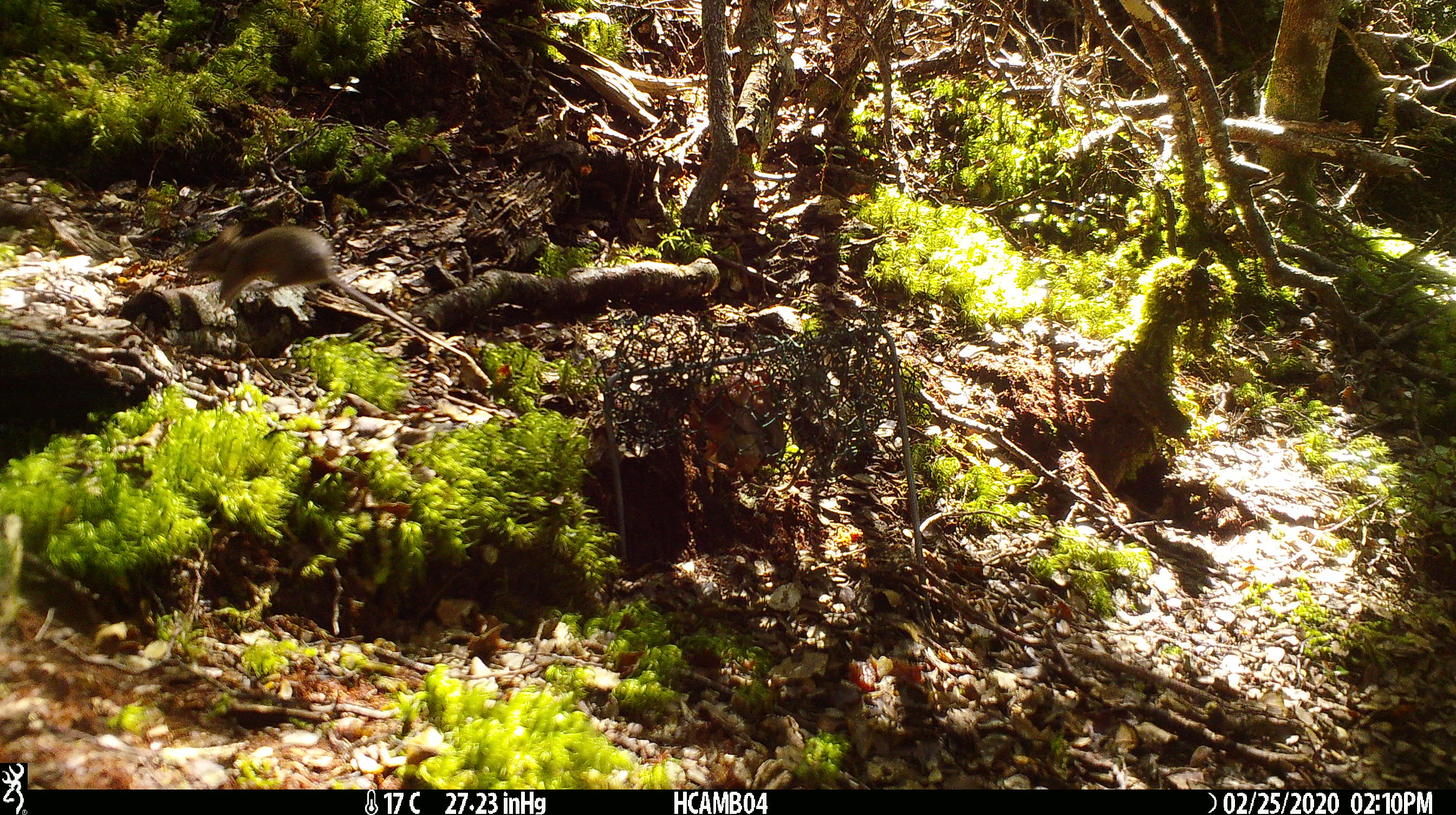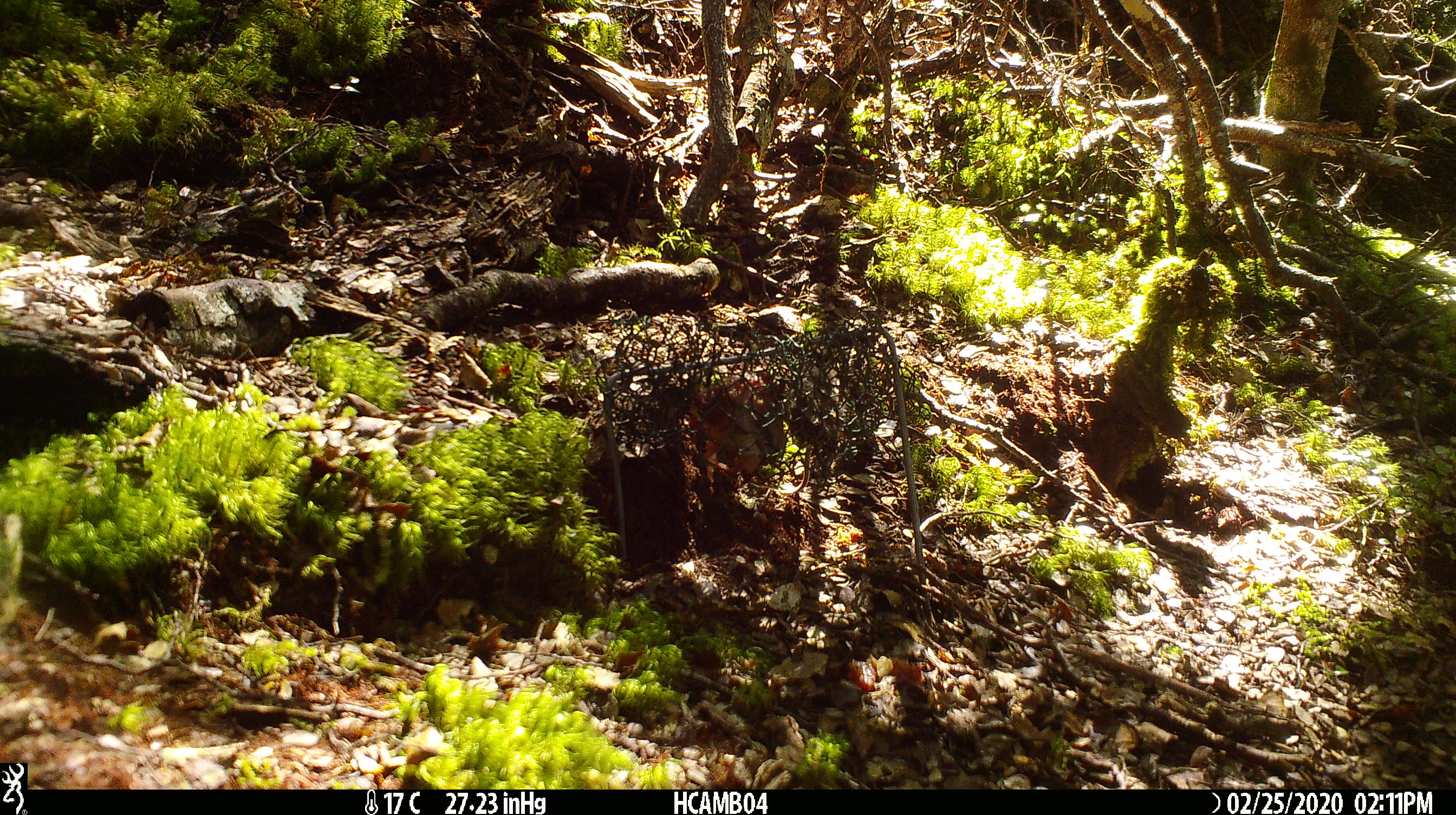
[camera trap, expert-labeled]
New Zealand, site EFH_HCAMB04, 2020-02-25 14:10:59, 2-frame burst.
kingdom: Animalia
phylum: Chordata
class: Mammalia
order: Rodentia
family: Muridae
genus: Mus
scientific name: Mus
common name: mouse